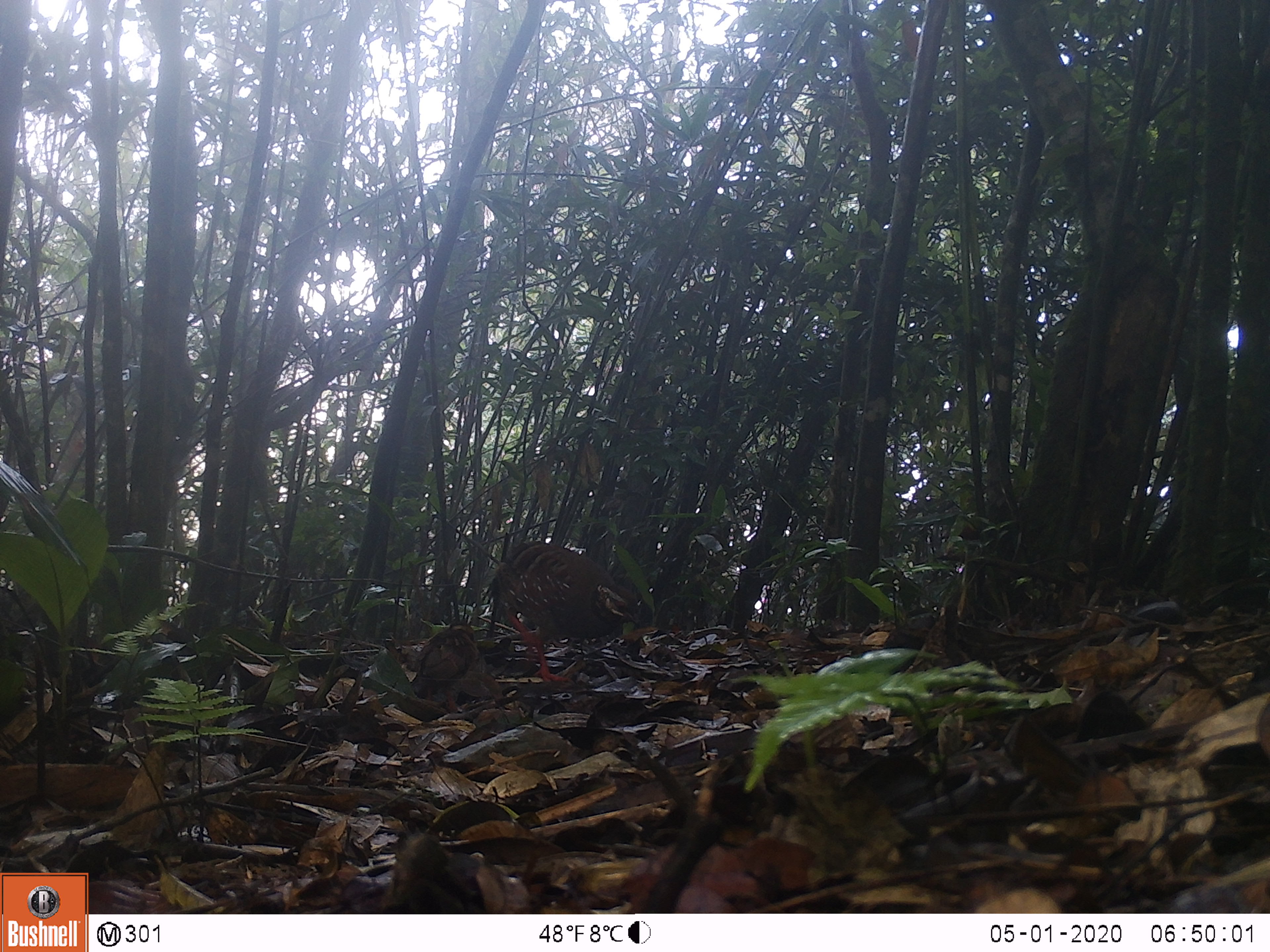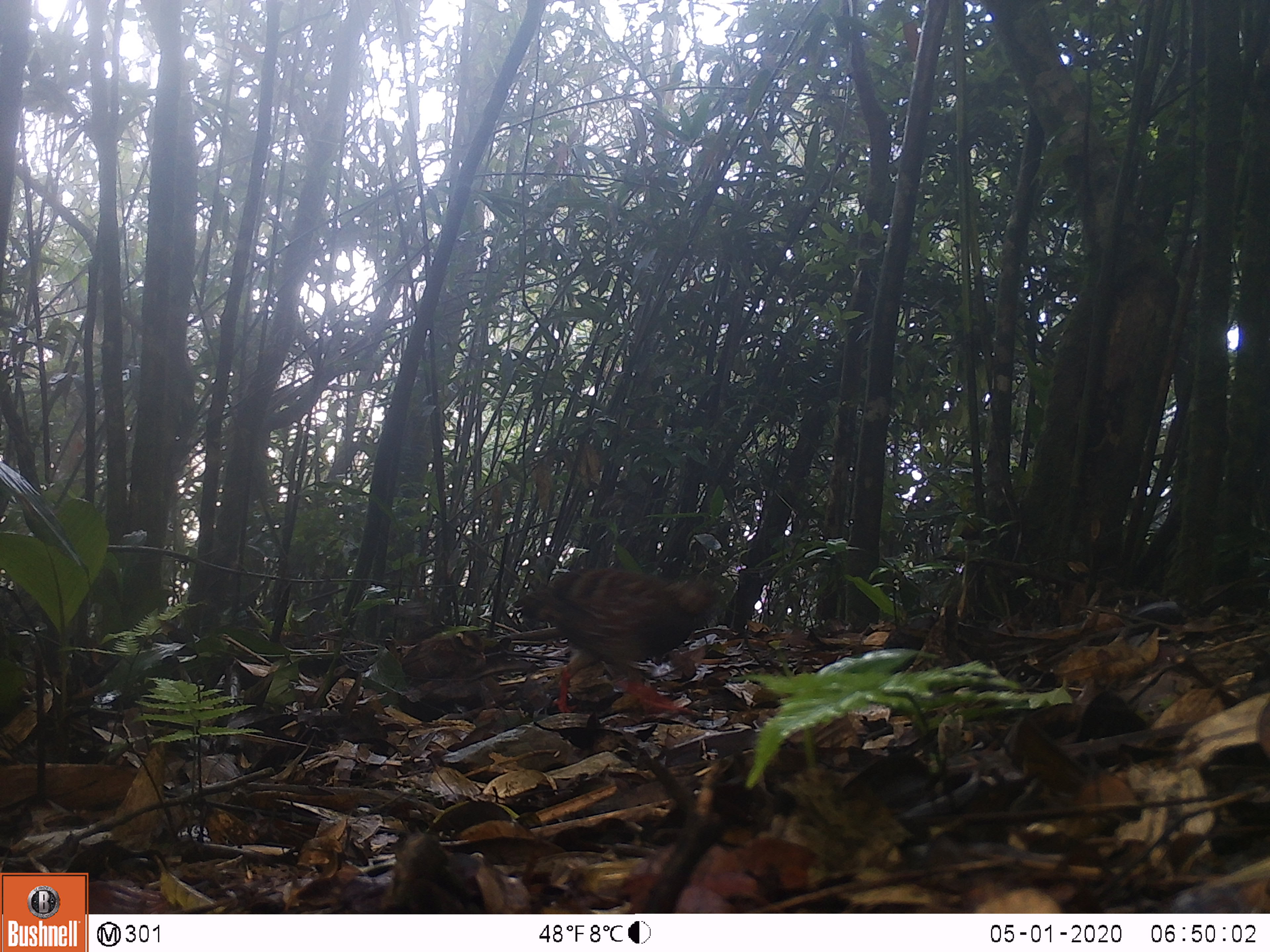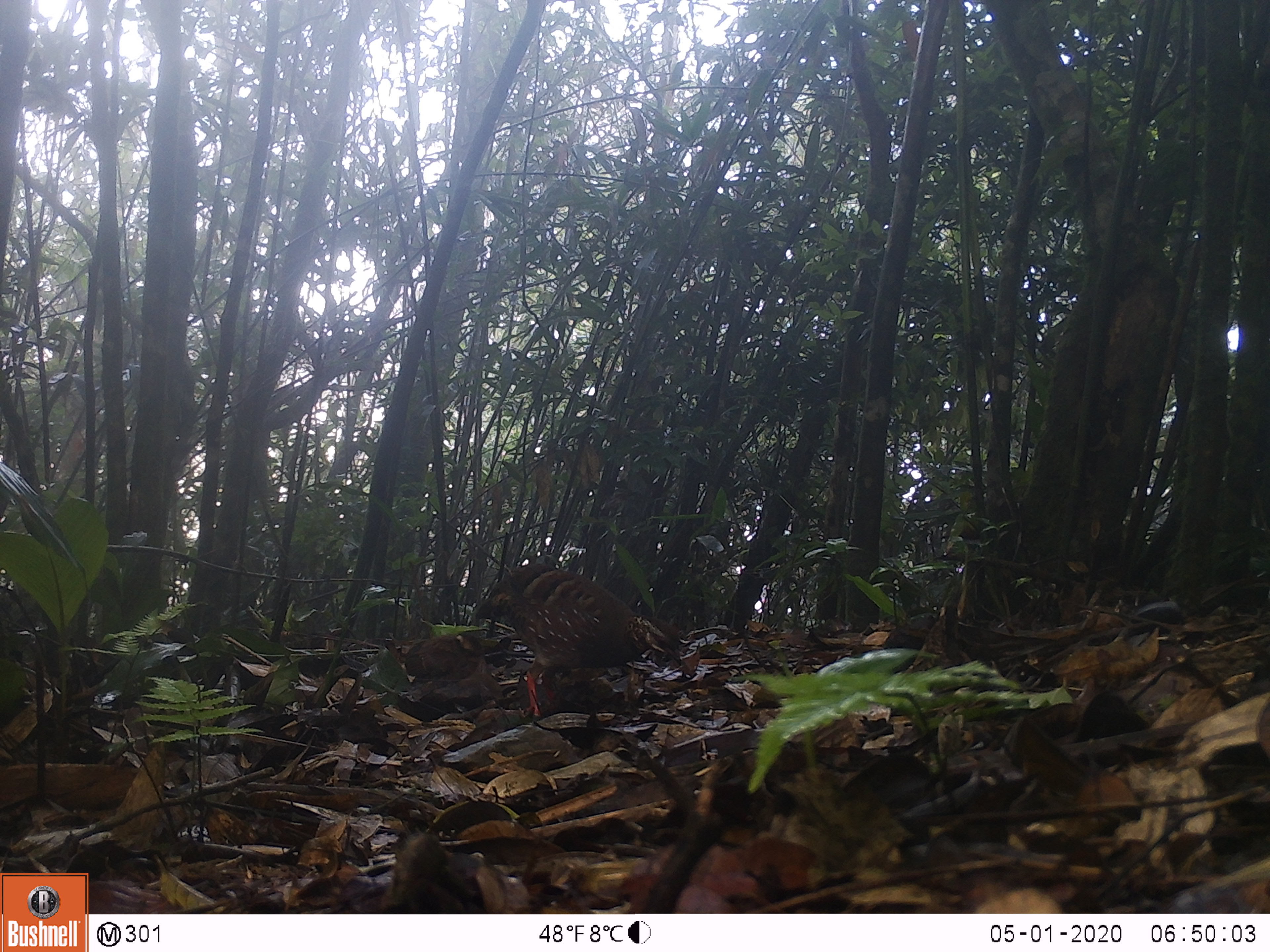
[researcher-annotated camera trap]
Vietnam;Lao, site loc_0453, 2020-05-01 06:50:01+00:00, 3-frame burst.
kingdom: Animalia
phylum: Chordata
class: Aves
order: Galliformes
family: Phasianidae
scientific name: Phasianidae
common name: partridge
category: unidentified partridge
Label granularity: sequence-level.